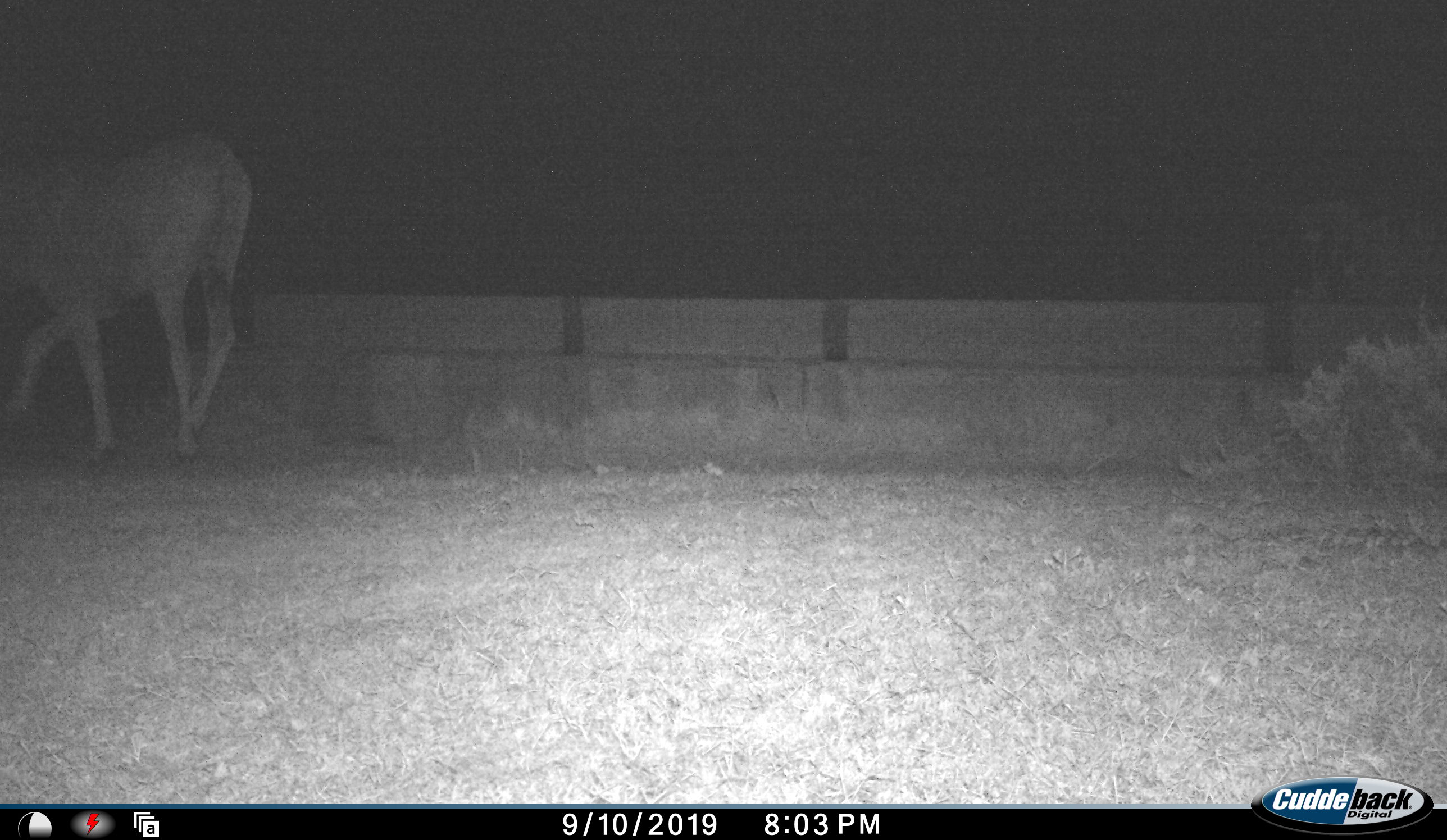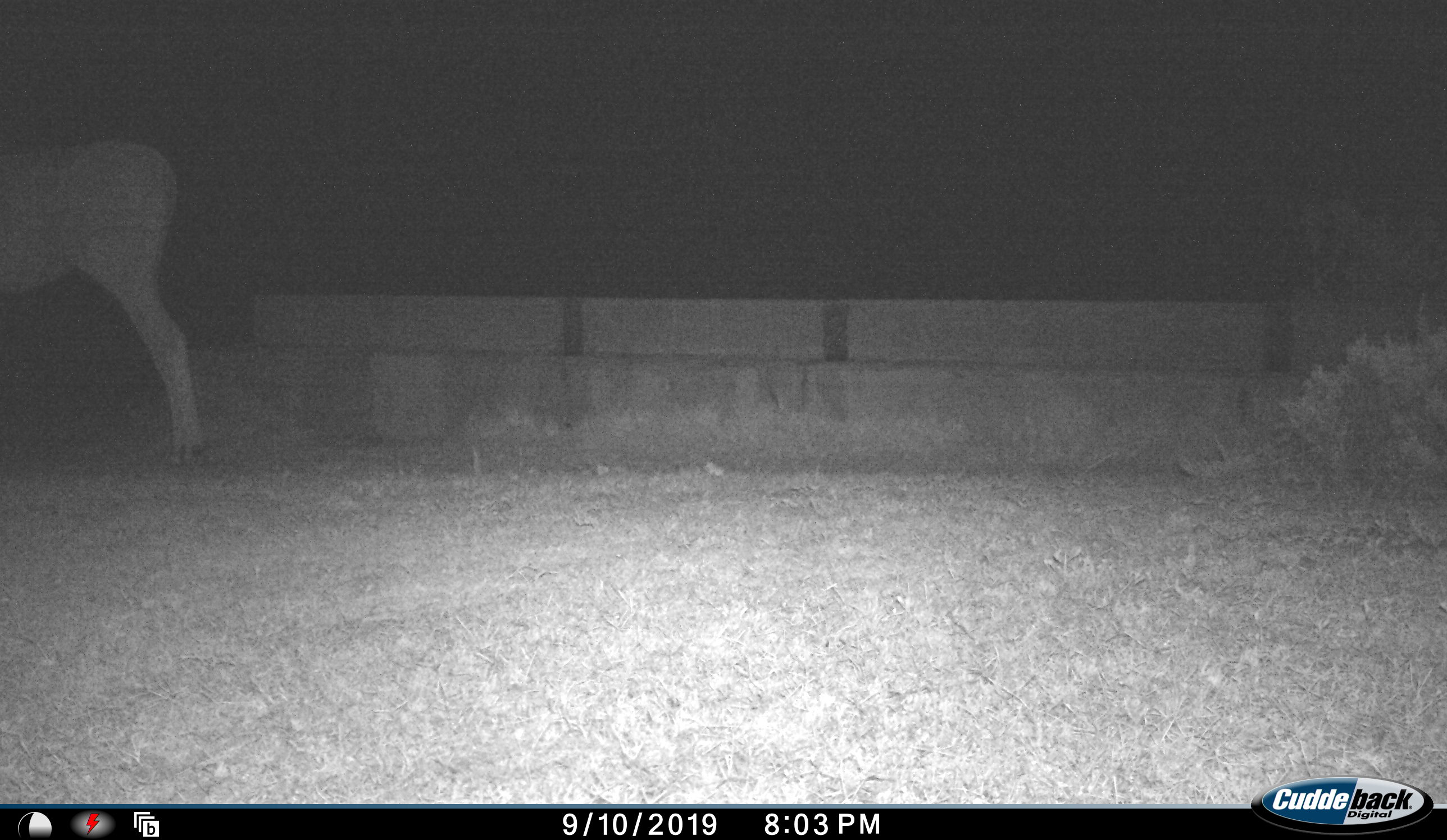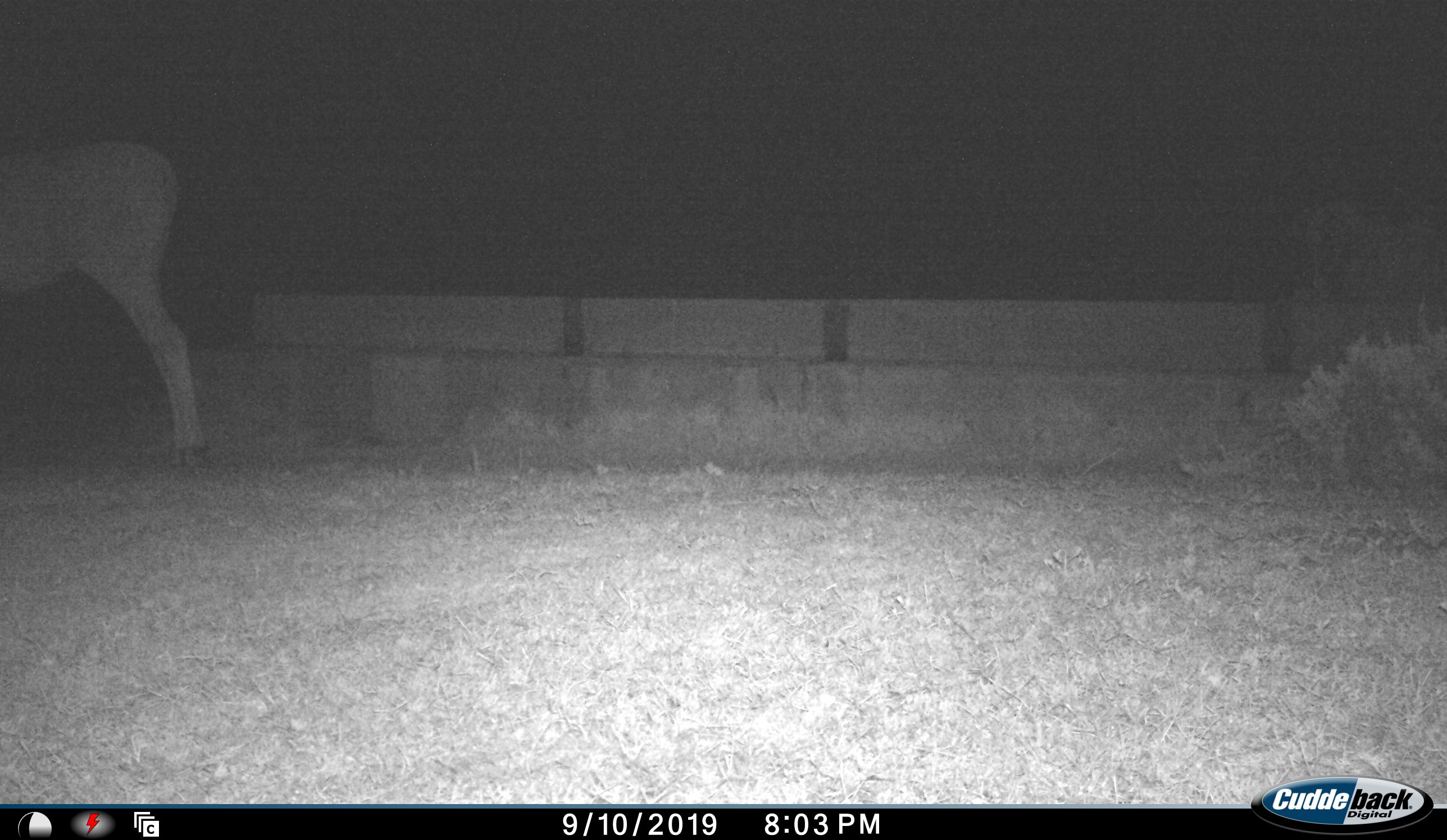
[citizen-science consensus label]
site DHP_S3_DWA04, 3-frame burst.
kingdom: Animalia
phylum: Chordata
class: Mammalia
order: Artiodactyla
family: Bovidae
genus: Tragelaphus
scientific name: Tragelaphus oryx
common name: eland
Eland (Tragelaphus oryx), count 1. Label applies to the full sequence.